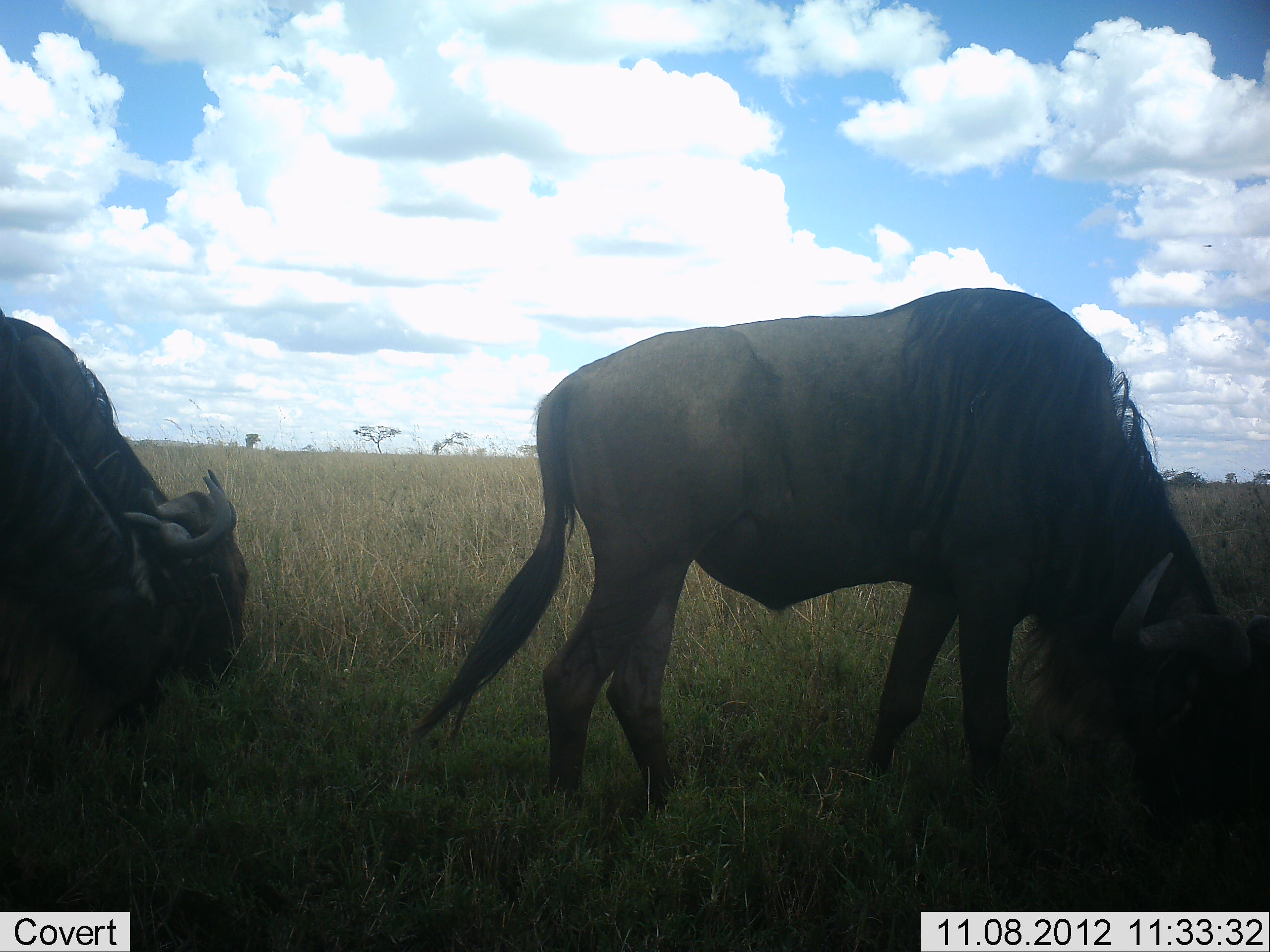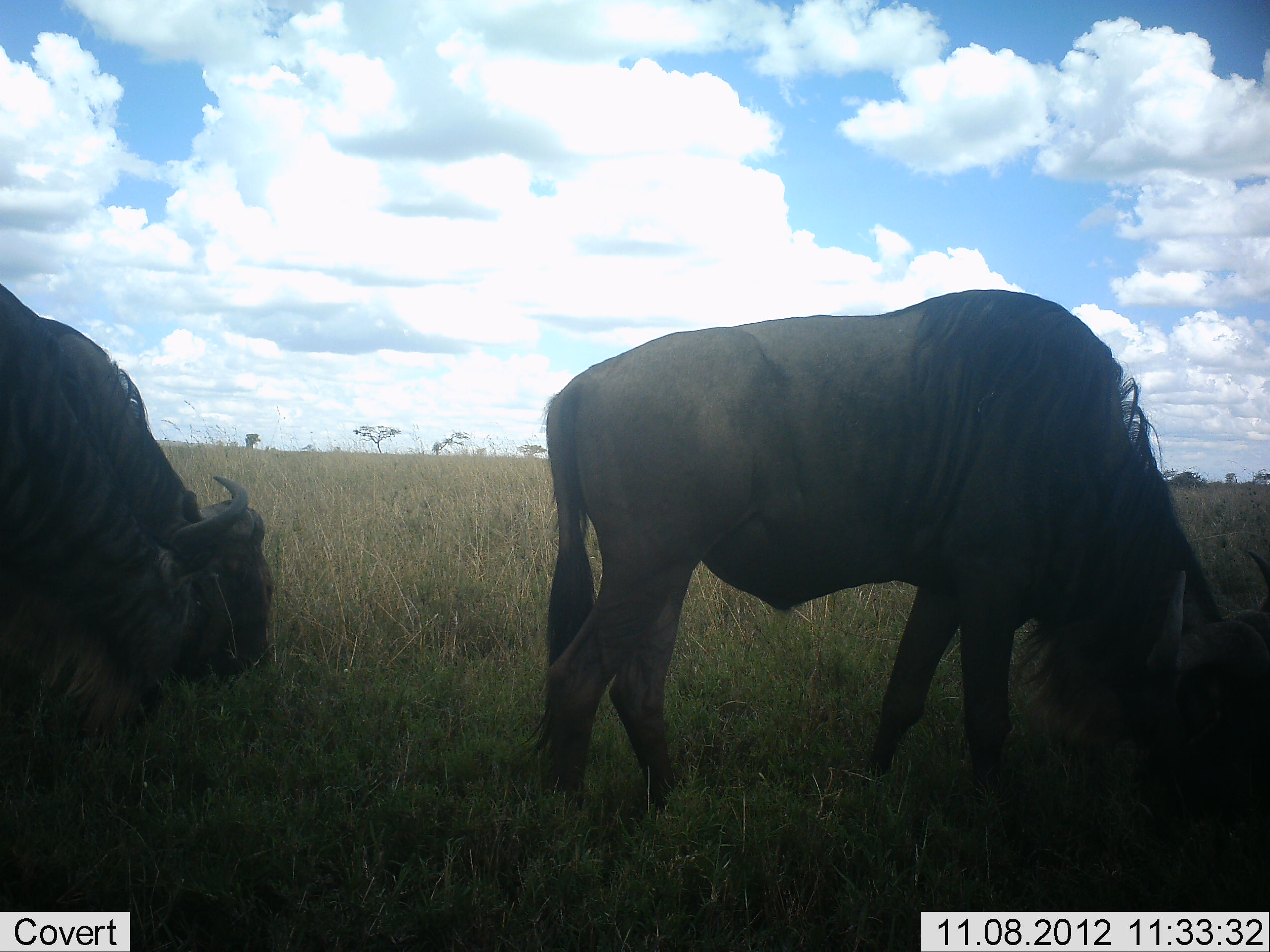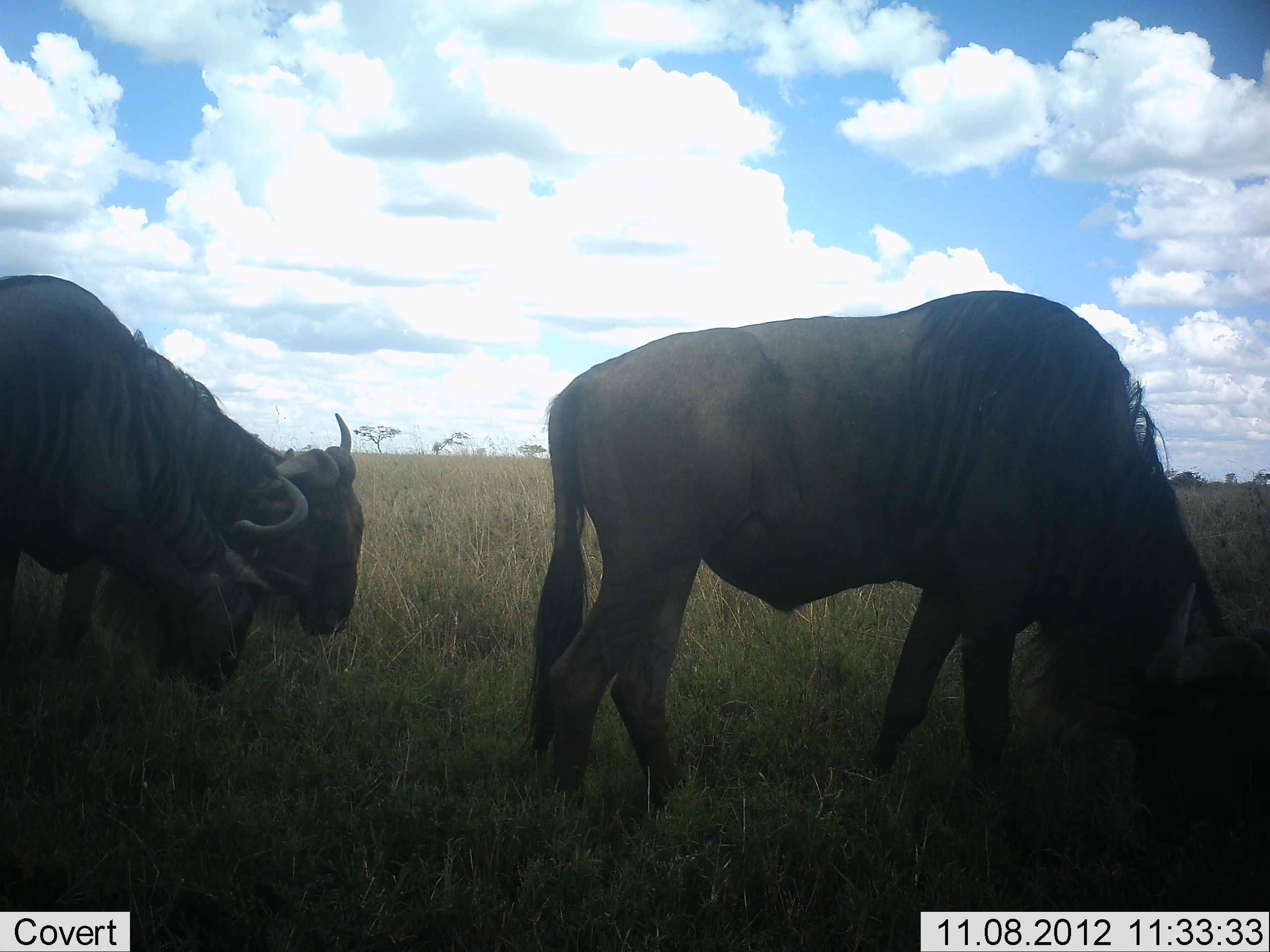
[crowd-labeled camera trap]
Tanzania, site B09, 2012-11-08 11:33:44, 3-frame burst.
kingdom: Animalia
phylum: Chordata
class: Mammalia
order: Artiodactyla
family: Bovidae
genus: Connochaetes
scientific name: Connochaetes taurinus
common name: blue wildebeest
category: wildebeest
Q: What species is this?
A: Wildebeest (blue wildebeest) (Connochaetes taurinus).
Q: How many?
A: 3.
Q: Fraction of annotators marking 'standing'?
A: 40%.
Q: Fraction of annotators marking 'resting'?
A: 0%.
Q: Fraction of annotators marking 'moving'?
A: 30%.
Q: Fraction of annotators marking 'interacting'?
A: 10%.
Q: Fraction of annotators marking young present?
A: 0%.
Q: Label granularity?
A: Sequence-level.